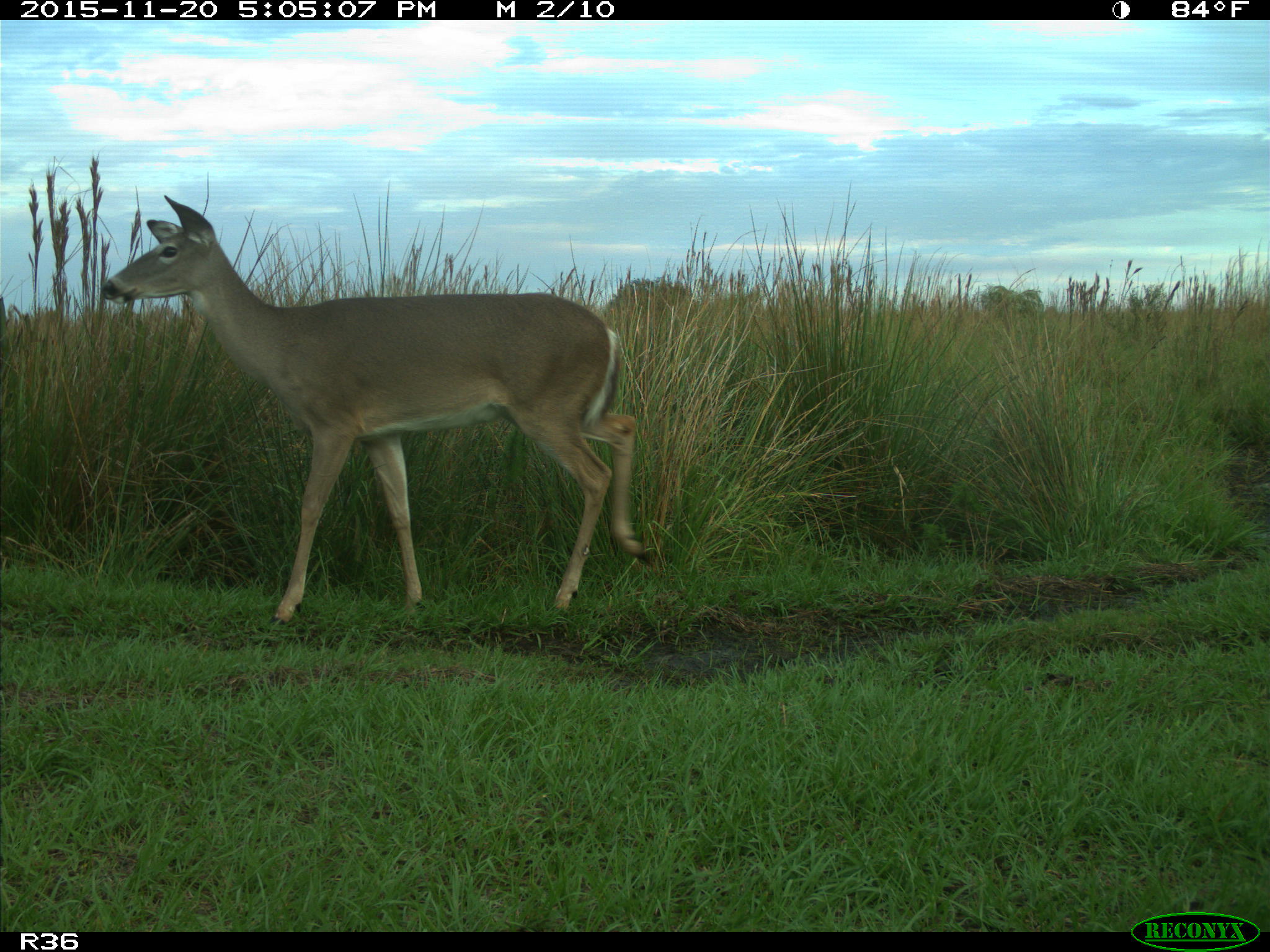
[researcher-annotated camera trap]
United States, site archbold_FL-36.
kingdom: Animalia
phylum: Chordata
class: Mammalia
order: Artiodactyla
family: Cervidae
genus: Odocoileus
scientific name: Odocoileus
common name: deer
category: unidentified deer